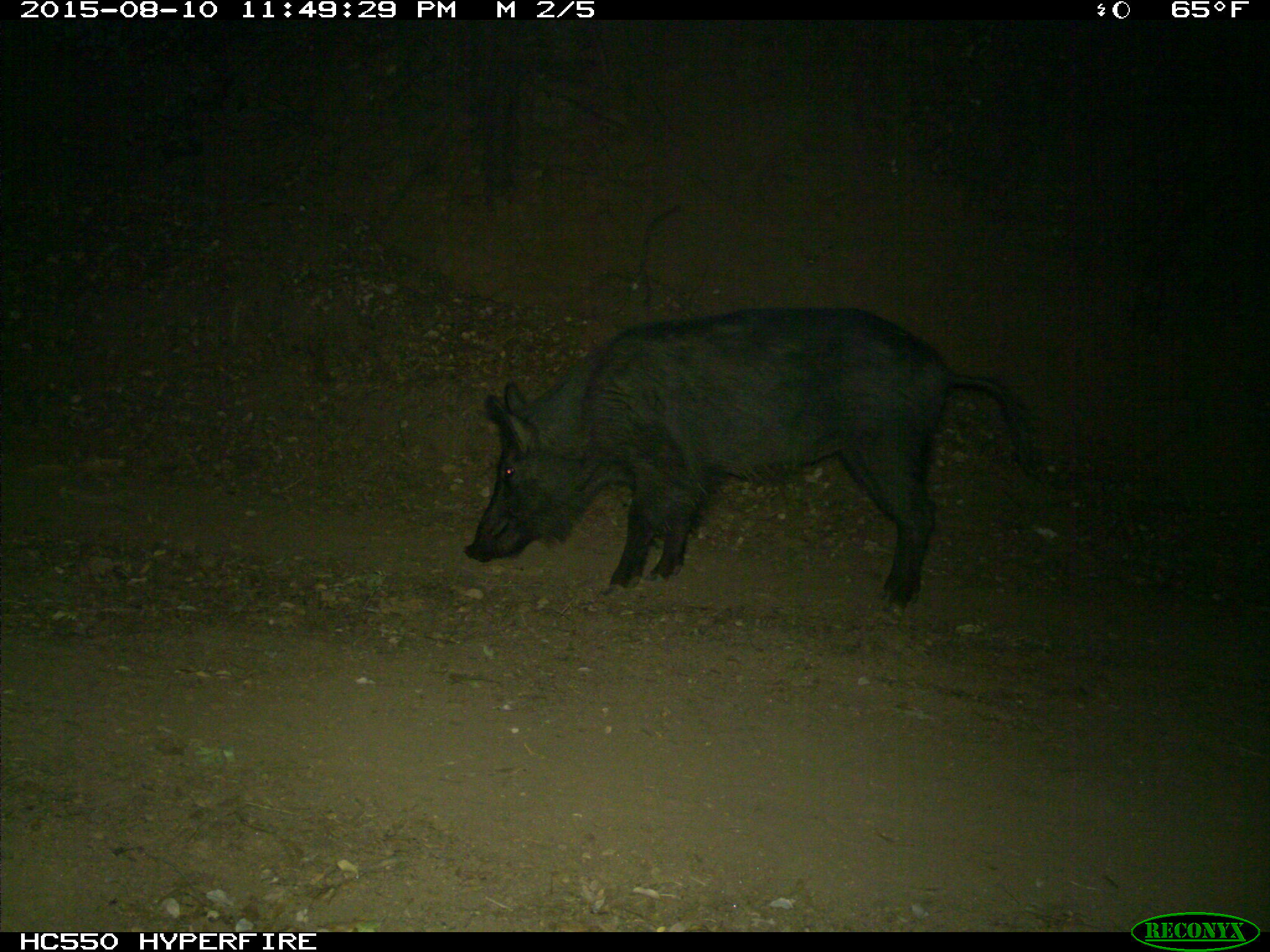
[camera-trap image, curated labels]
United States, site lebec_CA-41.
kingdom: Animalia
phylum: Chordata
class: Mammalia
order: Artiodactyla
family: Suidae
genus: Sus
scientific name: Sus scrofa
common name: wild boar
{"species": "Sus scrofa (wild boar)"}